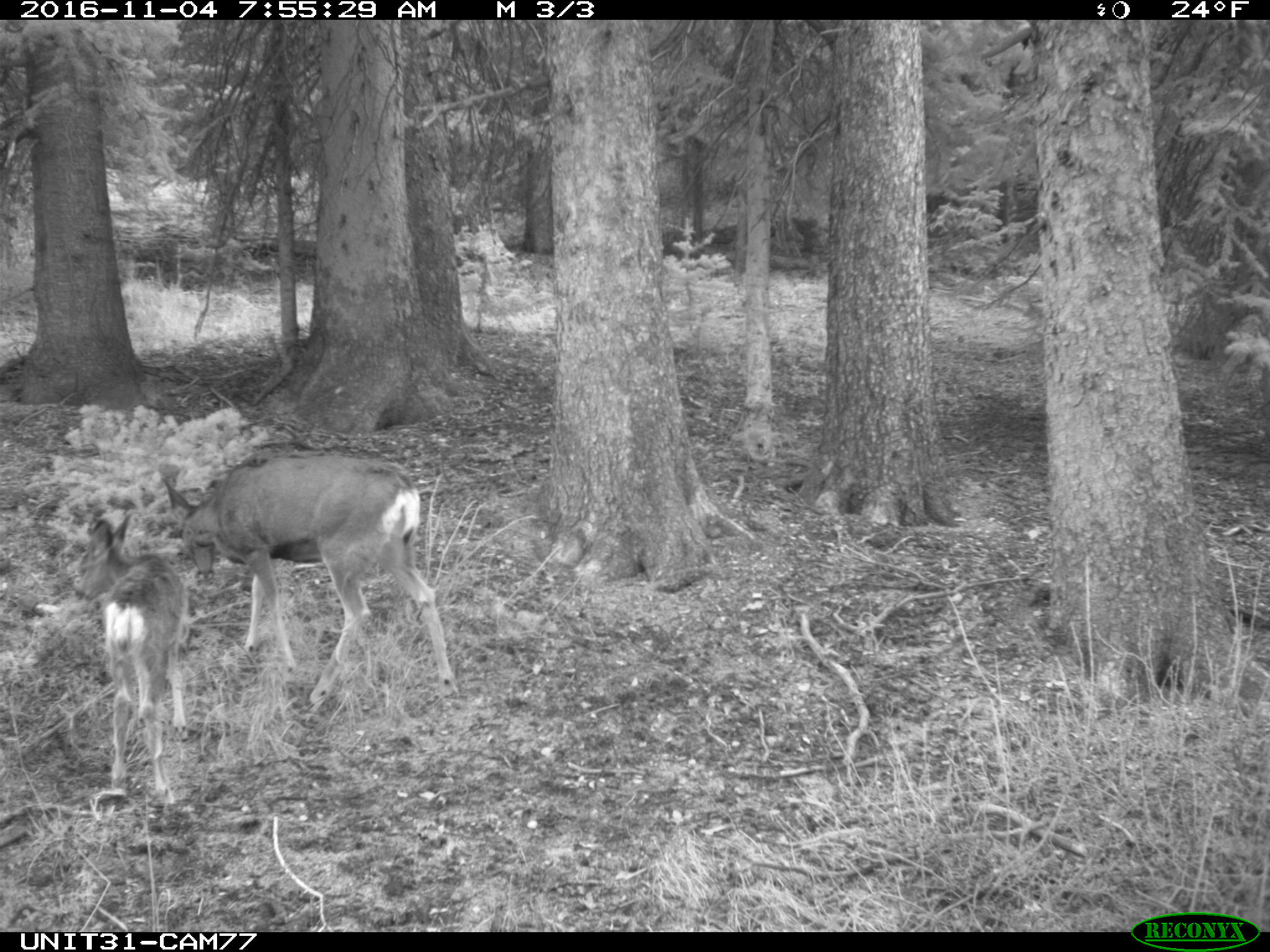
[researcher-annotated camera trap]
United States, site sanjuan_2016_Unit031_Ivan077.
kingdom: Animalia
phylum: Chordata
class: Mammalia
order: Artiodactyla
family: Cervidae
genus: Odocoileus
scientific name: Odocoileus hemionus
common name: mule deer